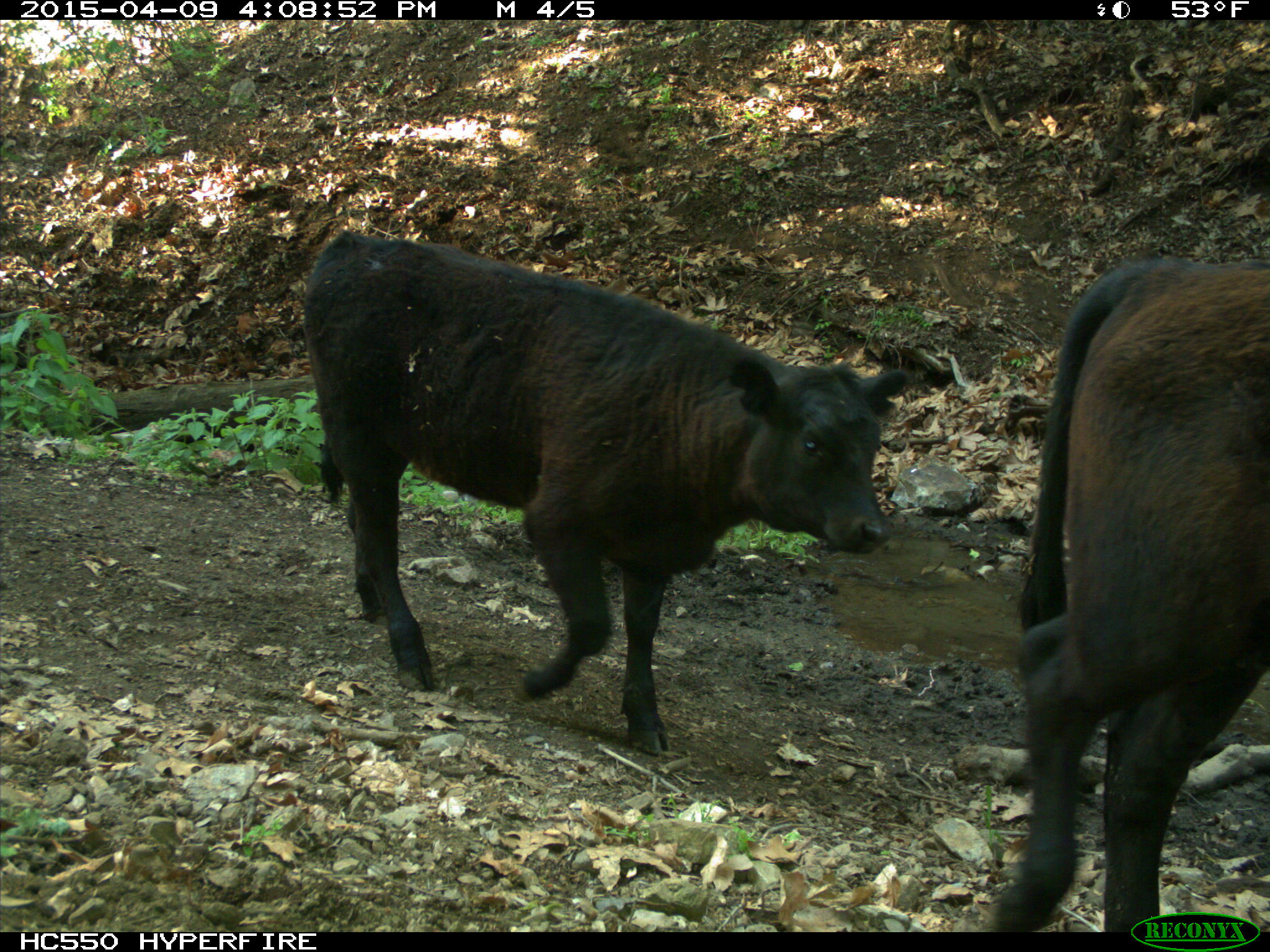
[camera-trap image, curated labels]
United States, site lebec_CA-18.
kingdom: Animalia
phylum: Chordata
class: Mammalia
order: Artiodactyla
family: Bovidae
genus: Bos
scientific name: Bos taurus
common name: domestic cow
Bos taurus (domestic cow).